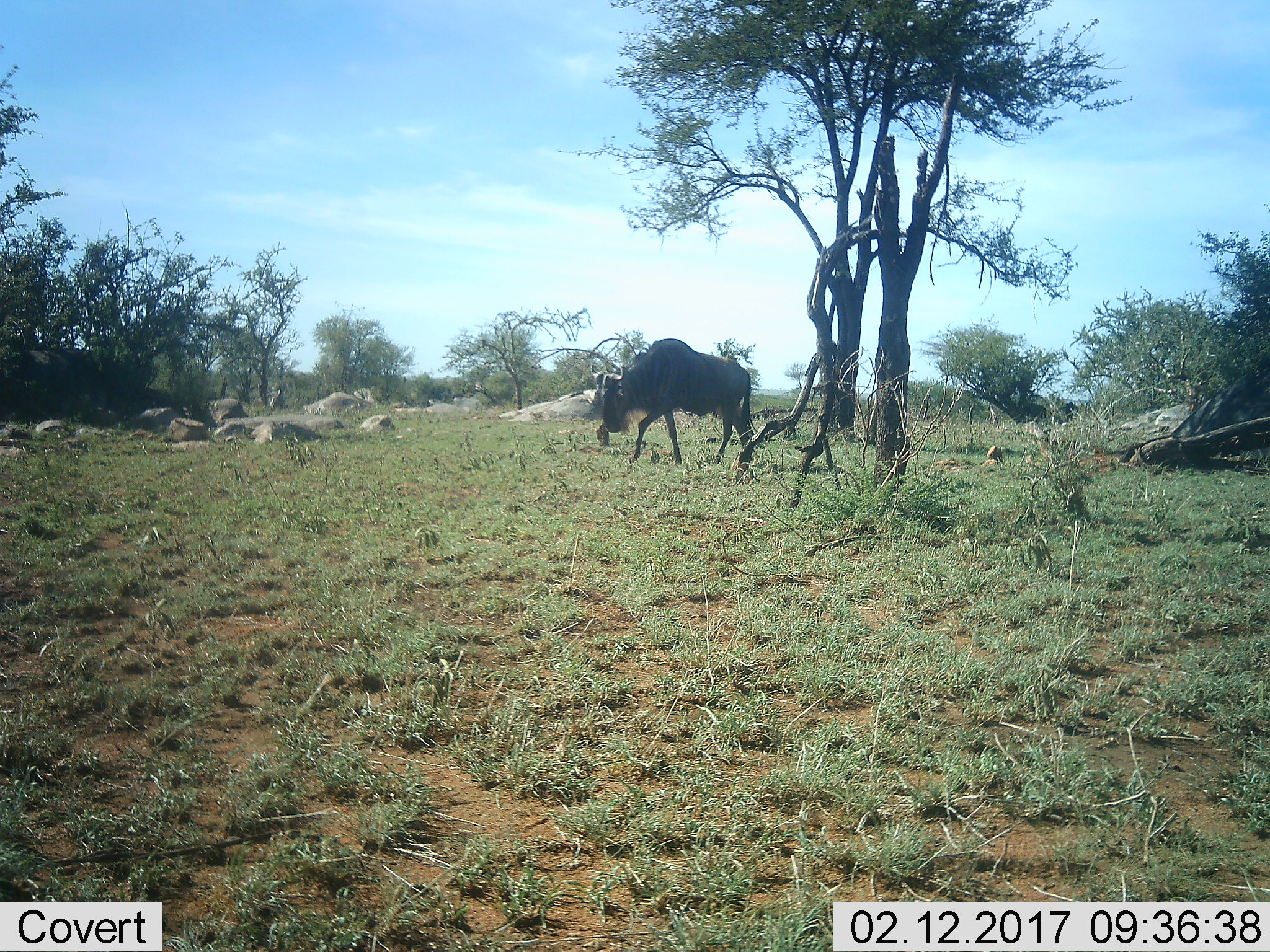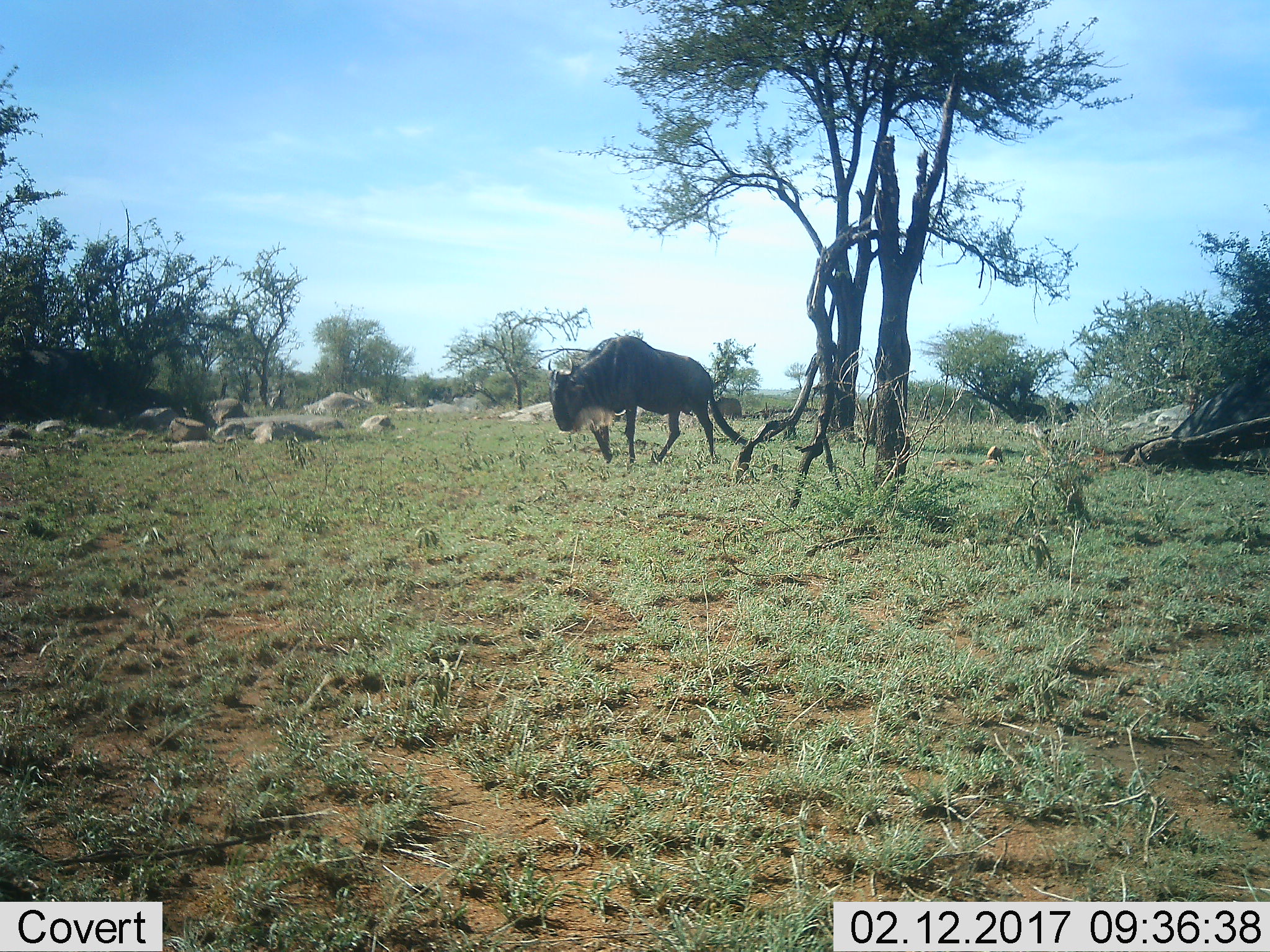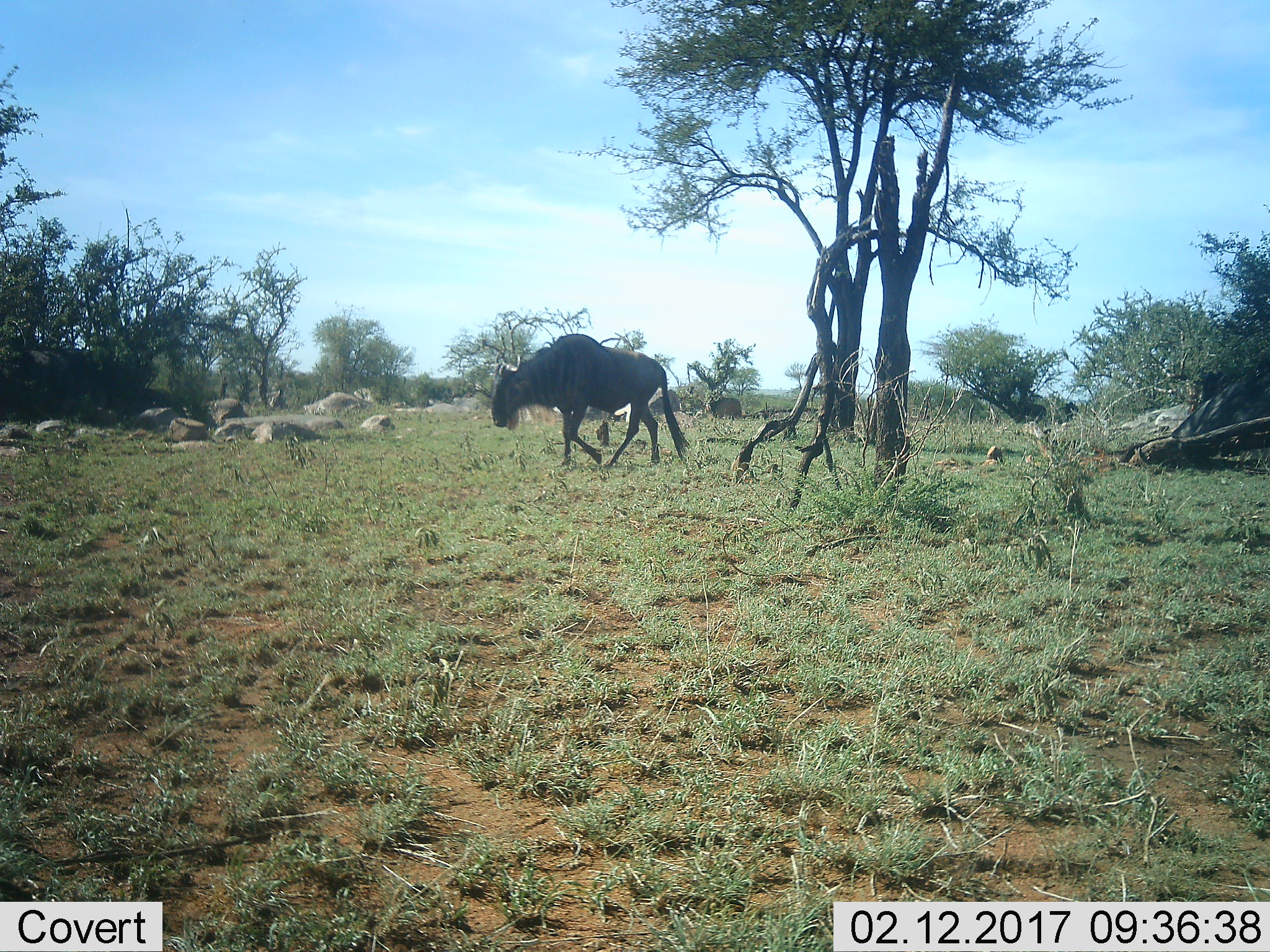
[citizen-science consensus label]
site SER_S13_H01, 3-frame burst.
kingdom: Animalia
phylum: Chordata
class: Mammalia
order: Artiodactyla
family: Bovidae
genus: Connochaetes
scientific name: Connochaetes taurinus taurinus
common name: blue wildebeest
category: wildebeestblue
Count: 1.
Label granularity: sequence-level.